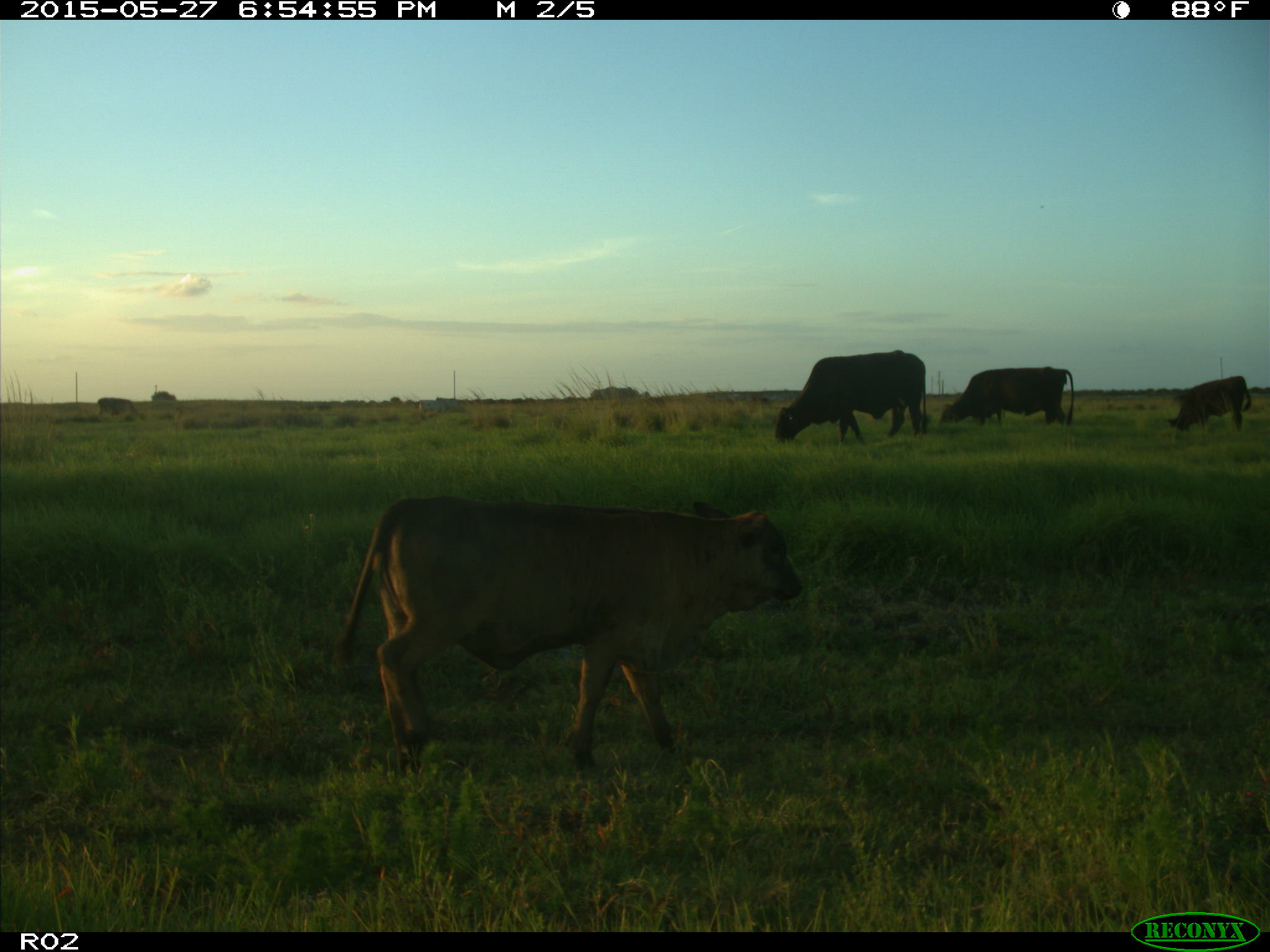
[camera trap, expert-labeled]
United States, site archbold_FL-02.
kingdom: Animalia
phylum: Chordata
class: Mammalia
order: Artiodactyla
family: Bovidae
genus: Bos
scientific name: Bos taurus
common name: domestic cow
Bos taurus (domestic cow).